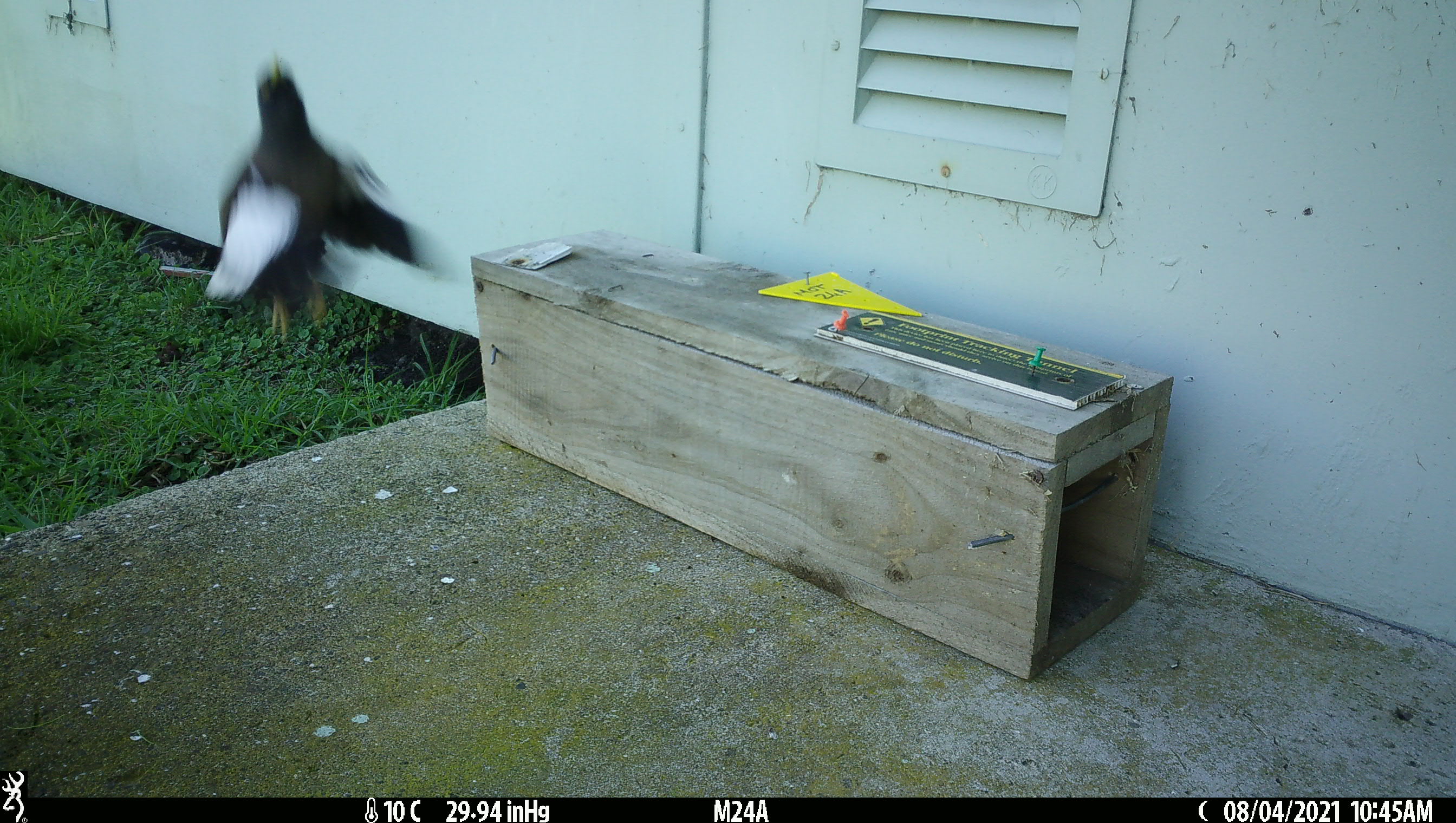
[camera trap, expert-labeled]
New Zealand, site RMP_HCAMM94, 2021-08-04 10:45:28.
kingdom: Animalia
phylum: Chordata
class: Aves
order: Passeriformes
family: Sturnidae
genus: Acridotheres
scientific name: Acridotheres tristis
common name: common myna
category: myna